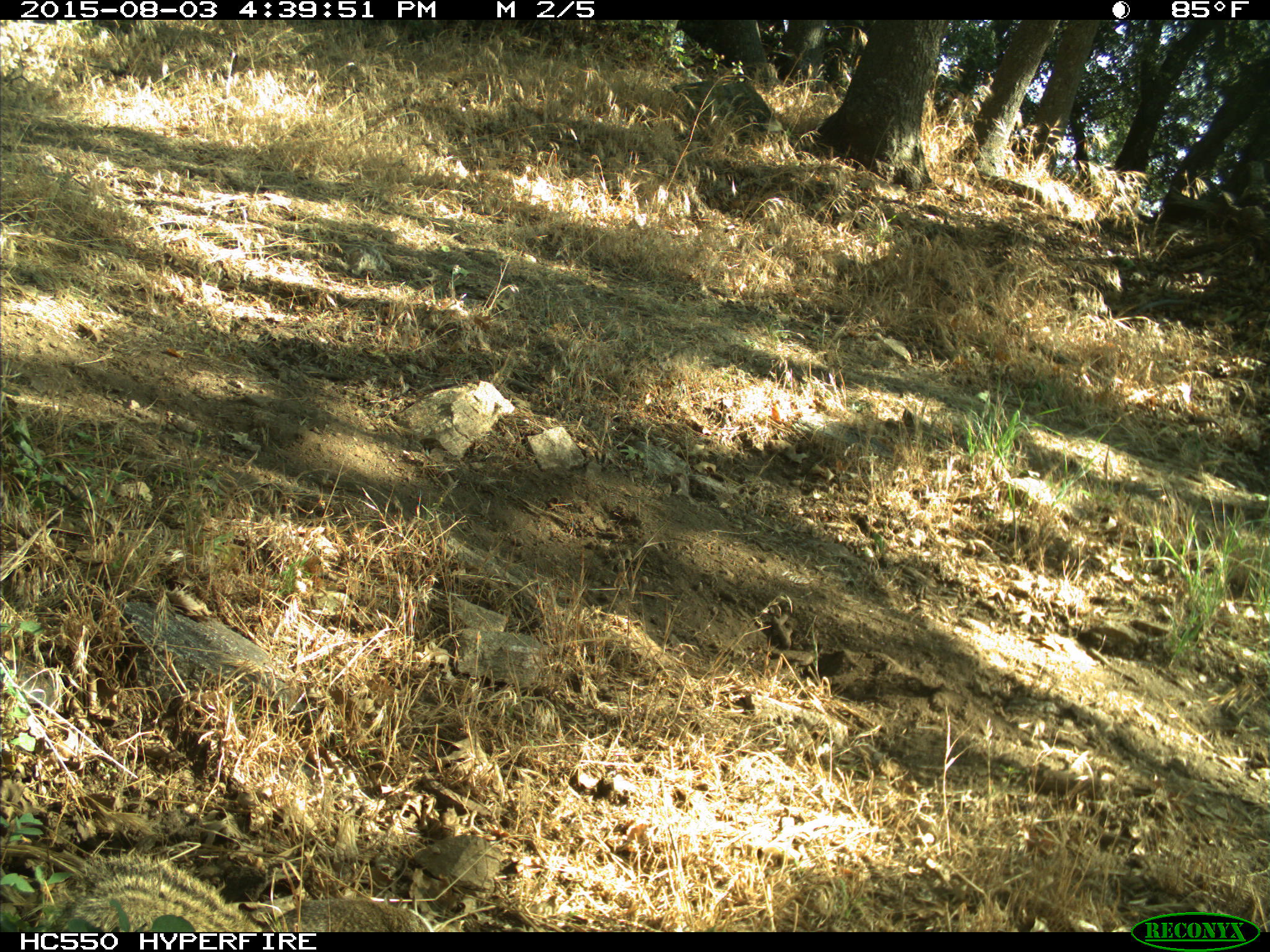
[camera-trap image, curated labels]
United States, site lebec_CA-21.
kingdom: Animalia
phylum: Chordata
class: Mammalia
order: Rodentia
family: Sciuridae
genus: Otospermophilus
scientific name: Otospermophilus beecheyi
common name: california ground squirrel